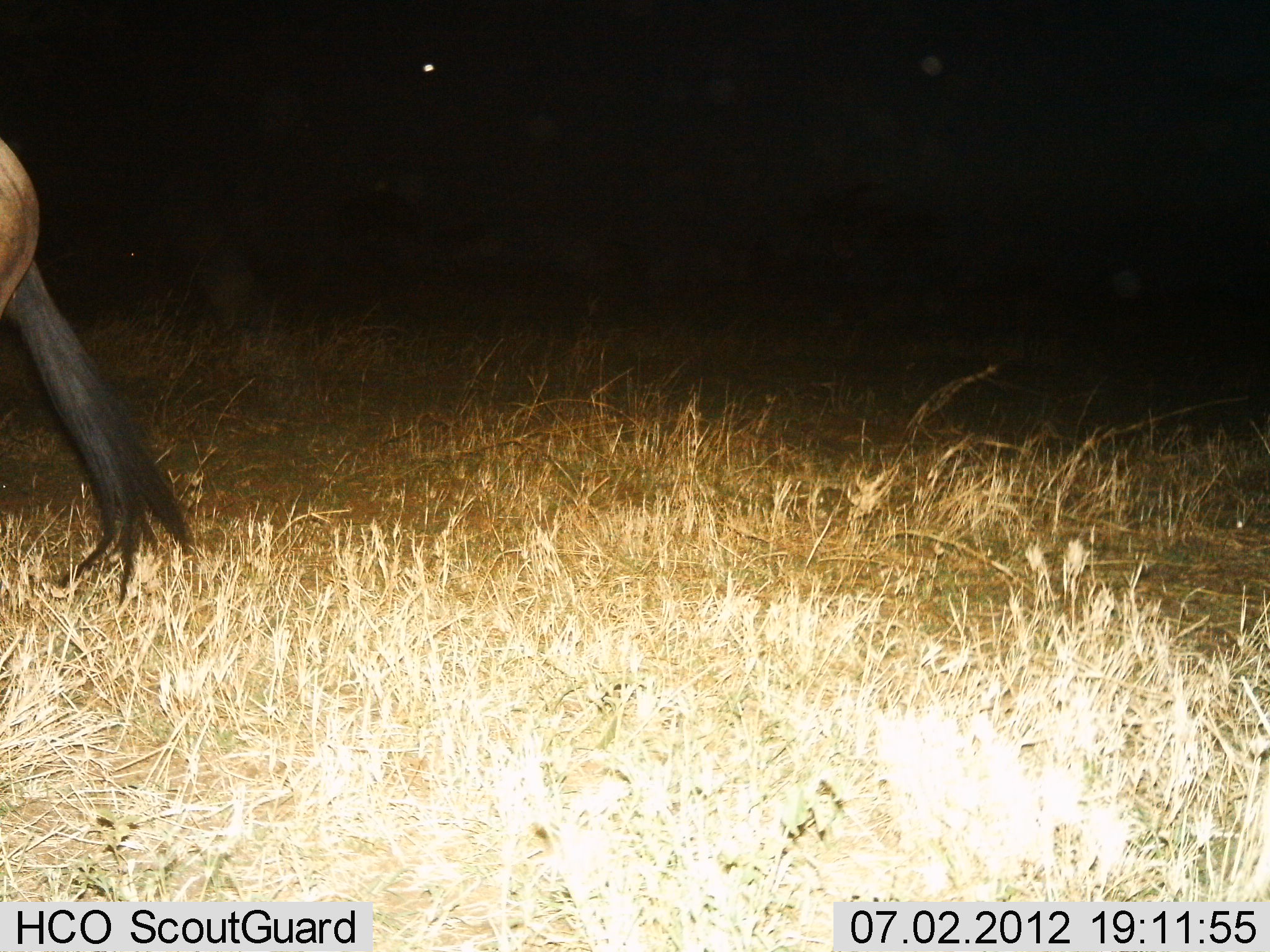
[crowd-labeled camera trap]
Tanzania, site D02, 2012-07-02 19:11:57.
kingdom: Animalia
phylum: Chordata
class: Mammalia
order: Artiodactyla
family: Bovidae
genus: Connochaetes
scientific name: Connochaetes taurinus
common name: blue wildebeest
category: wildebeest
Wildebeest (blue wildebeest) (Connochaetes taurinus), count 1. Behavior (volunteer vote fractions): standing 70%, resting 0%, moving 30%, interacting 0%. Young present (vote fraction): 0%. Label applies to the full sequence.